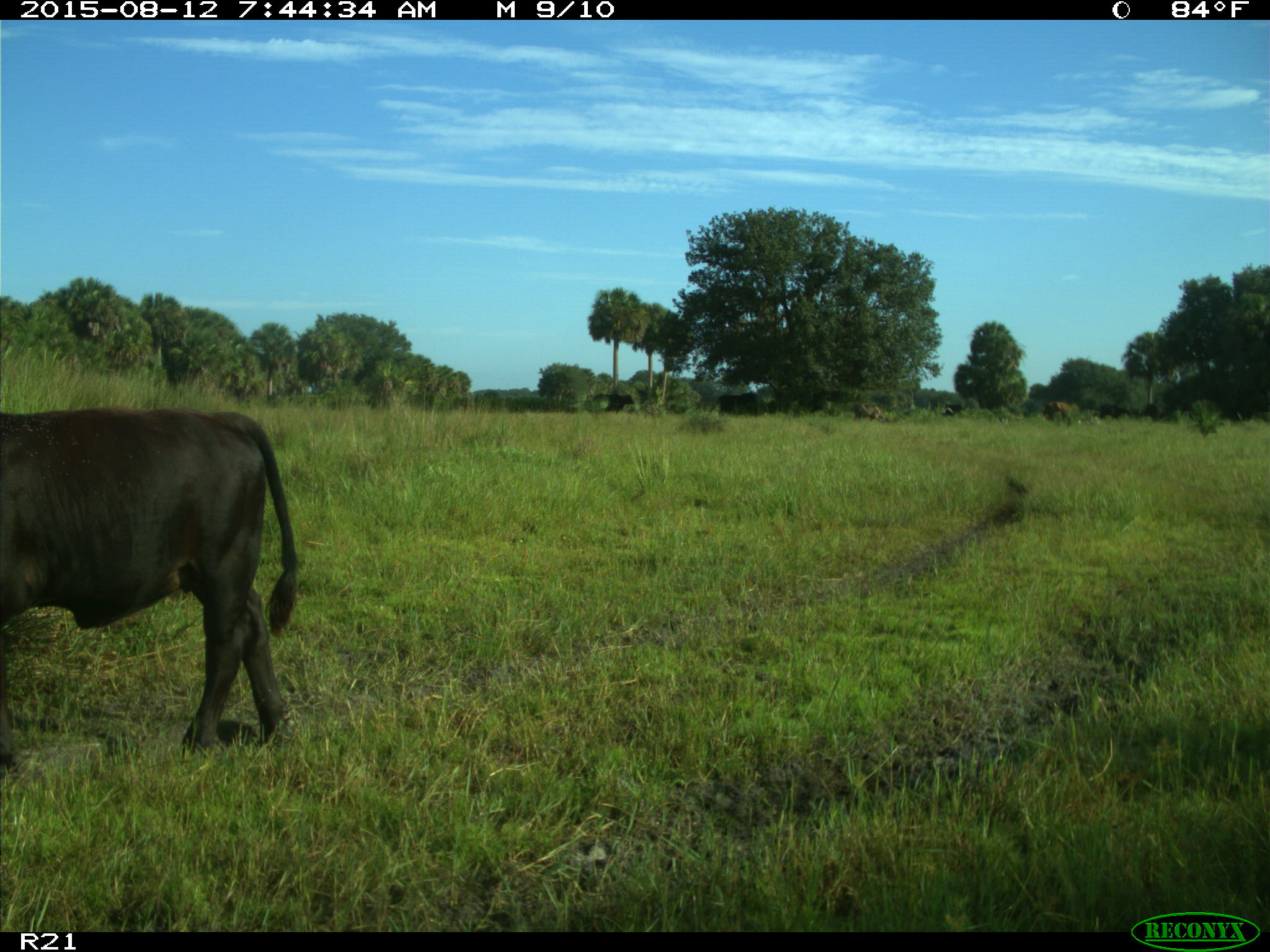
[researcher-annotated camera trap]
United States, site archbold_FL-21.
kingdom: Animalia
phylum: Chordata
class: Mammalia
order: Artiodactyla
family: Bovidae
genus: Bos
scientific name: Bos taurus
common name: domestic cow